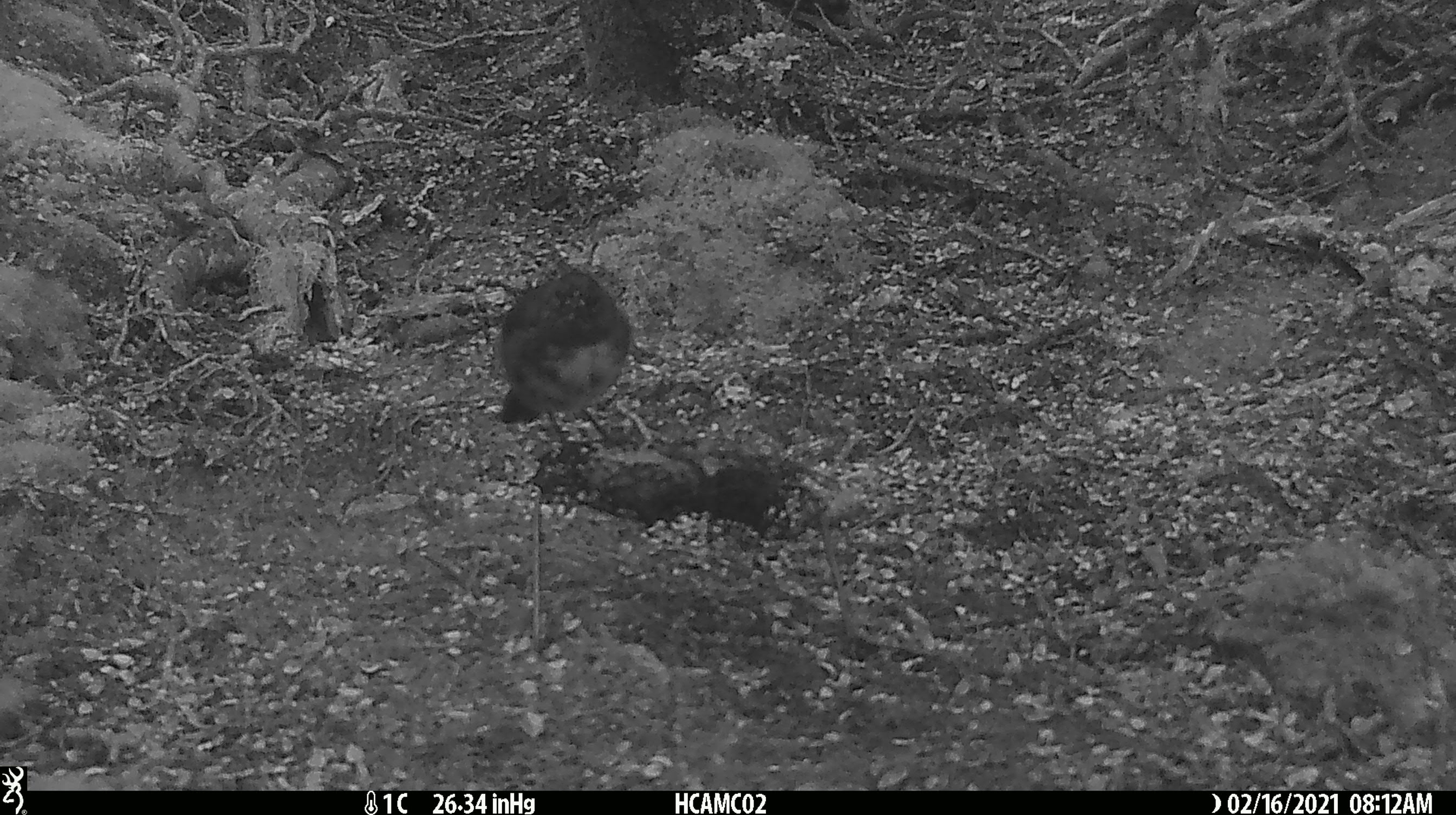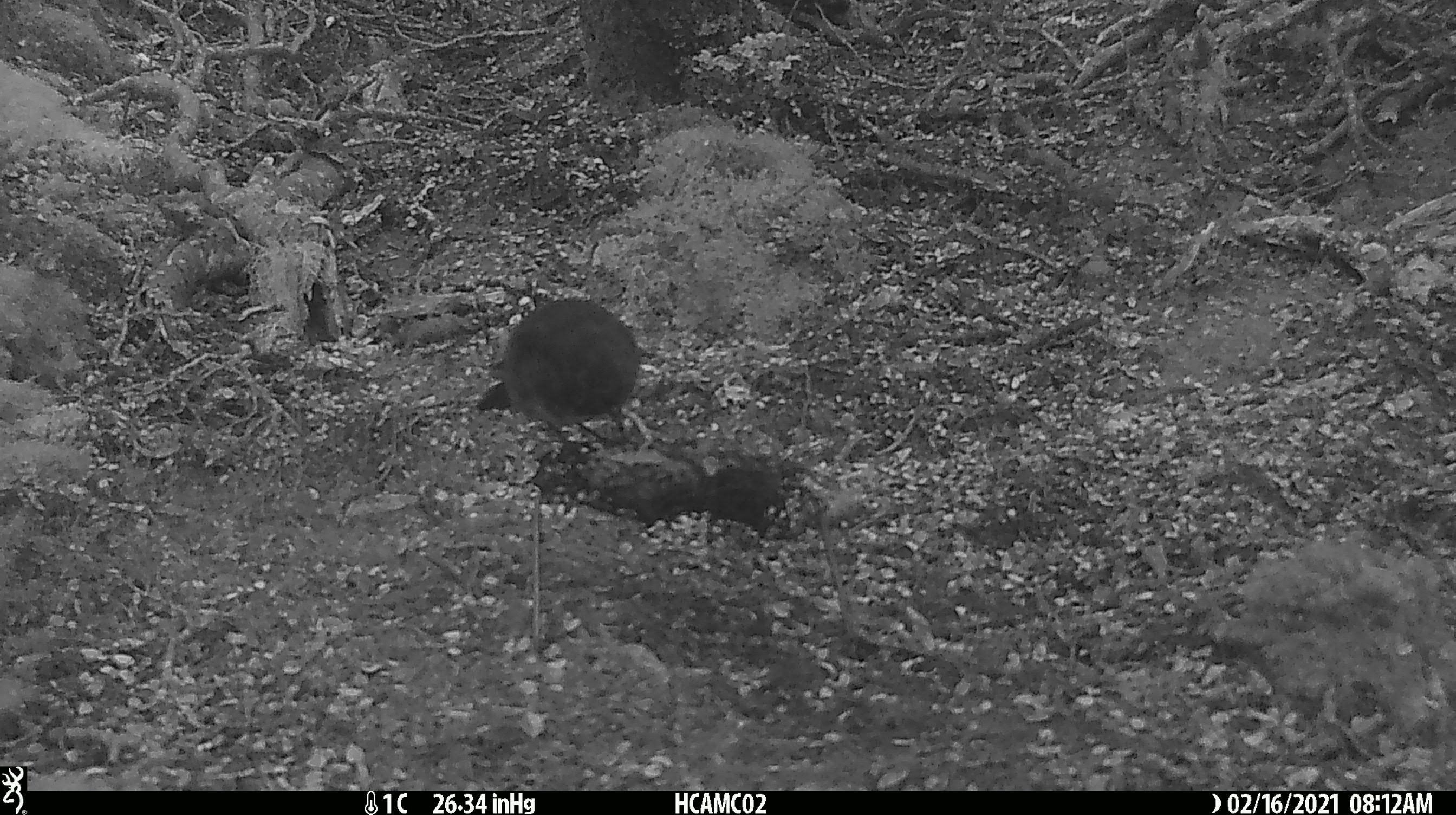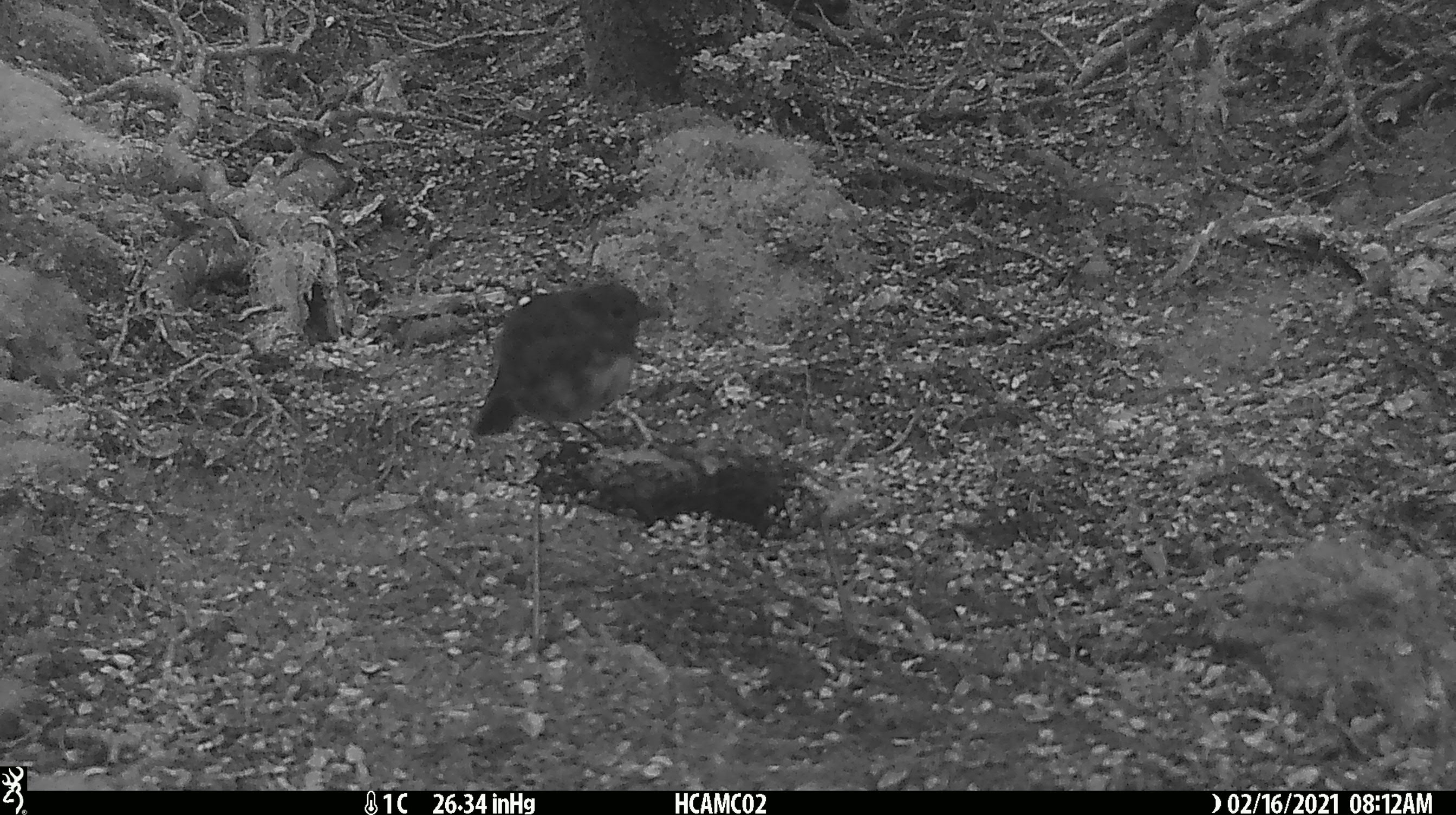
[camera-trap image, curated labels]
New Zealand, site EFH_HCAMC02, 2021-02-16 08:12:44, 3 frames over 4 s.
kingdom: Animalia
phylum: Chordata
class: Aves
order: Passeriformes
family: Petroicidae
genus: Petroica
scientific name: Petroica australis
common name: new zealand robin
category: robin